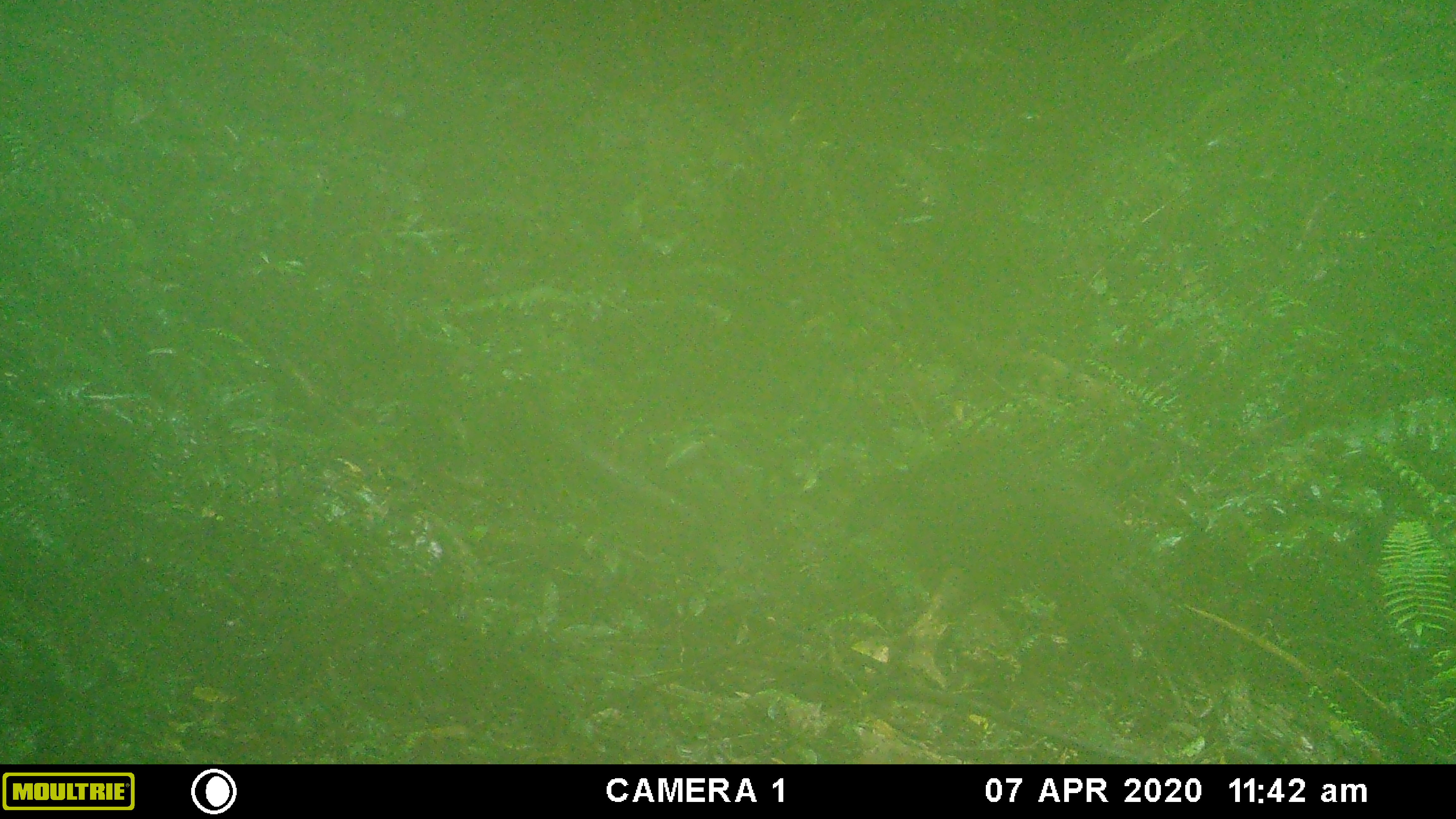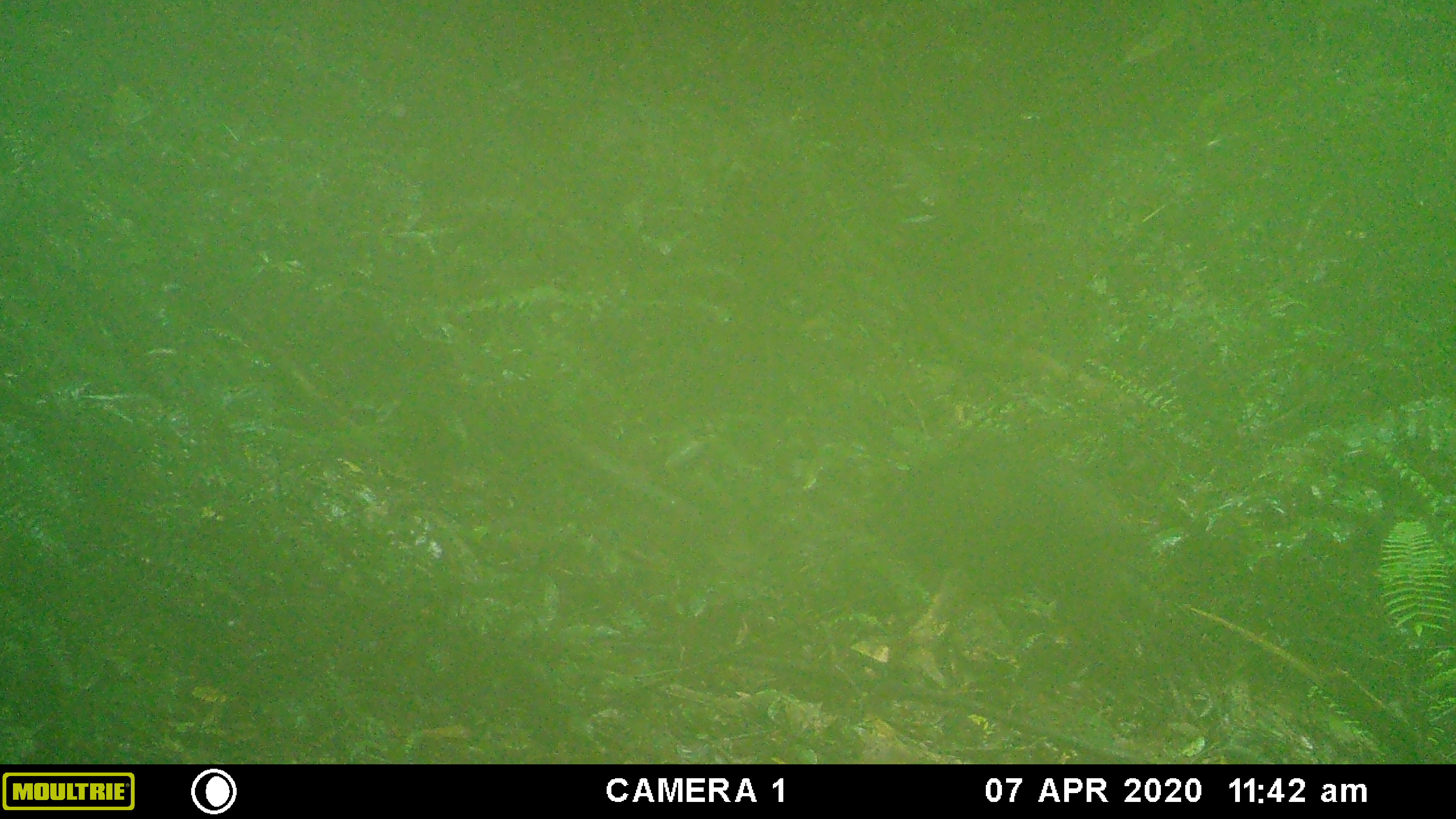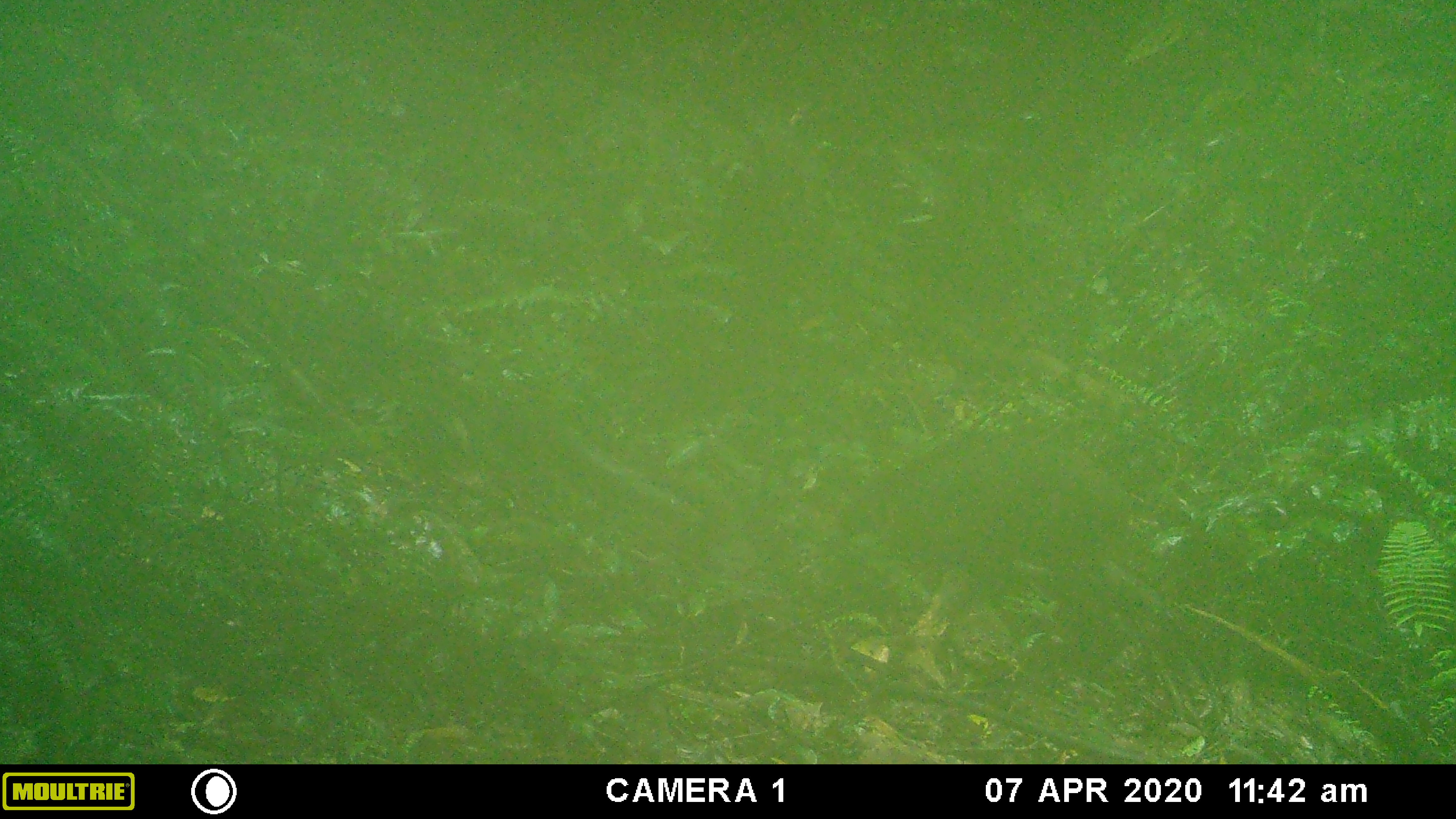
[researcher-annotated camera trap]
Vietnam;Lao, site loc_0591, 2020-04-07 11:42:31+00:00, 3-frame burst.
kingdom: Animalia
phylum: Chordata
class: Mammalia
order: Artiodactyla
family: Suidae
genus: Sus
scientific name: Sus scrofa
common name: eurasian wild pig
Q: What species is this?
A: Eurasian wild pig (Sus scrofa).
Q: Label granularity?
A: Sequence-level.